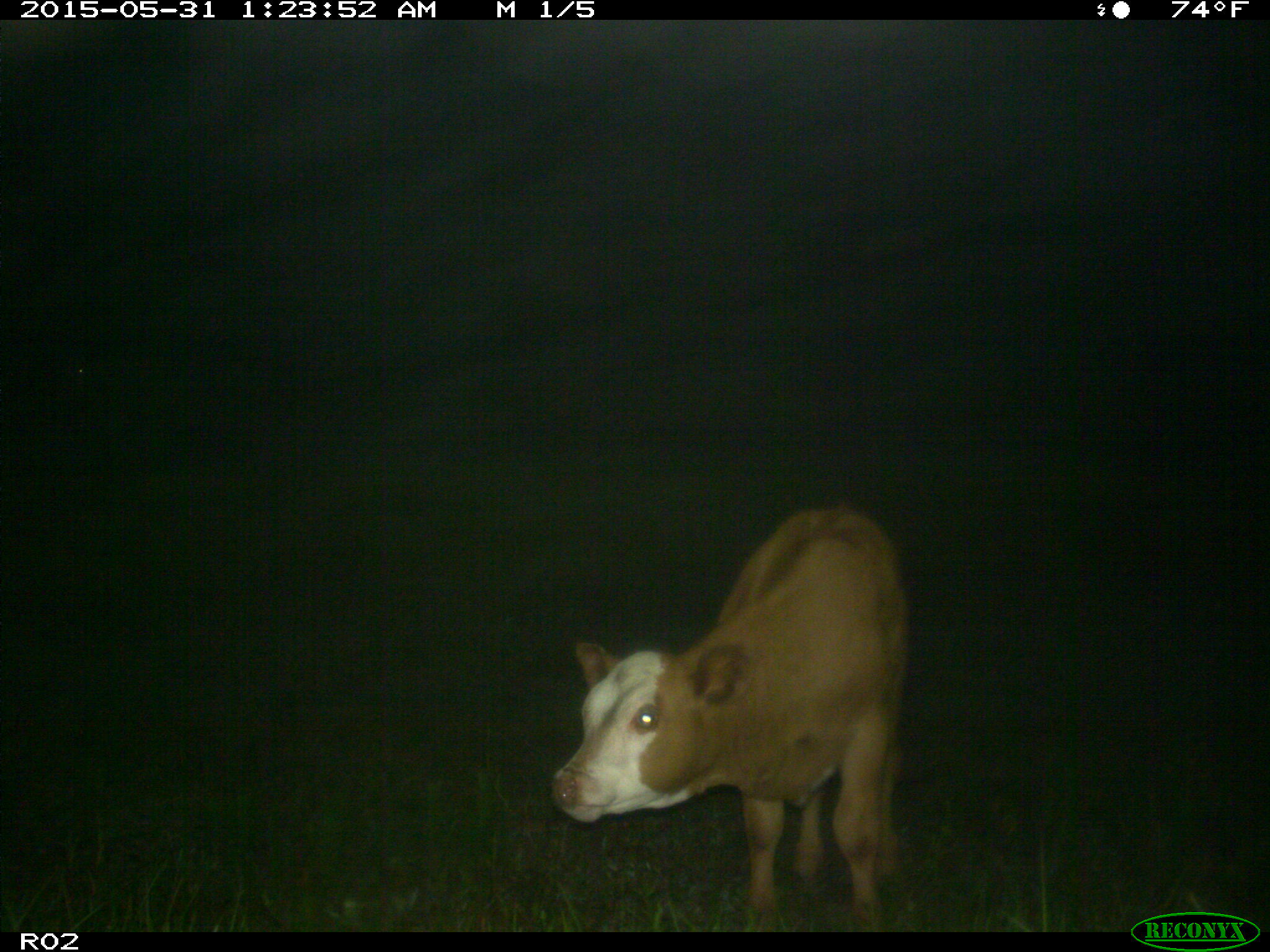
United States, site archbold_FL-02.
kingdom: Animalia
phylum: Chordata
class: Mammalia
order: Artiodactyla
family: Bovidae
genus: Bos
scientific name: Bos taurus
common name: domestic cow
Bos taurus (domestic cow).